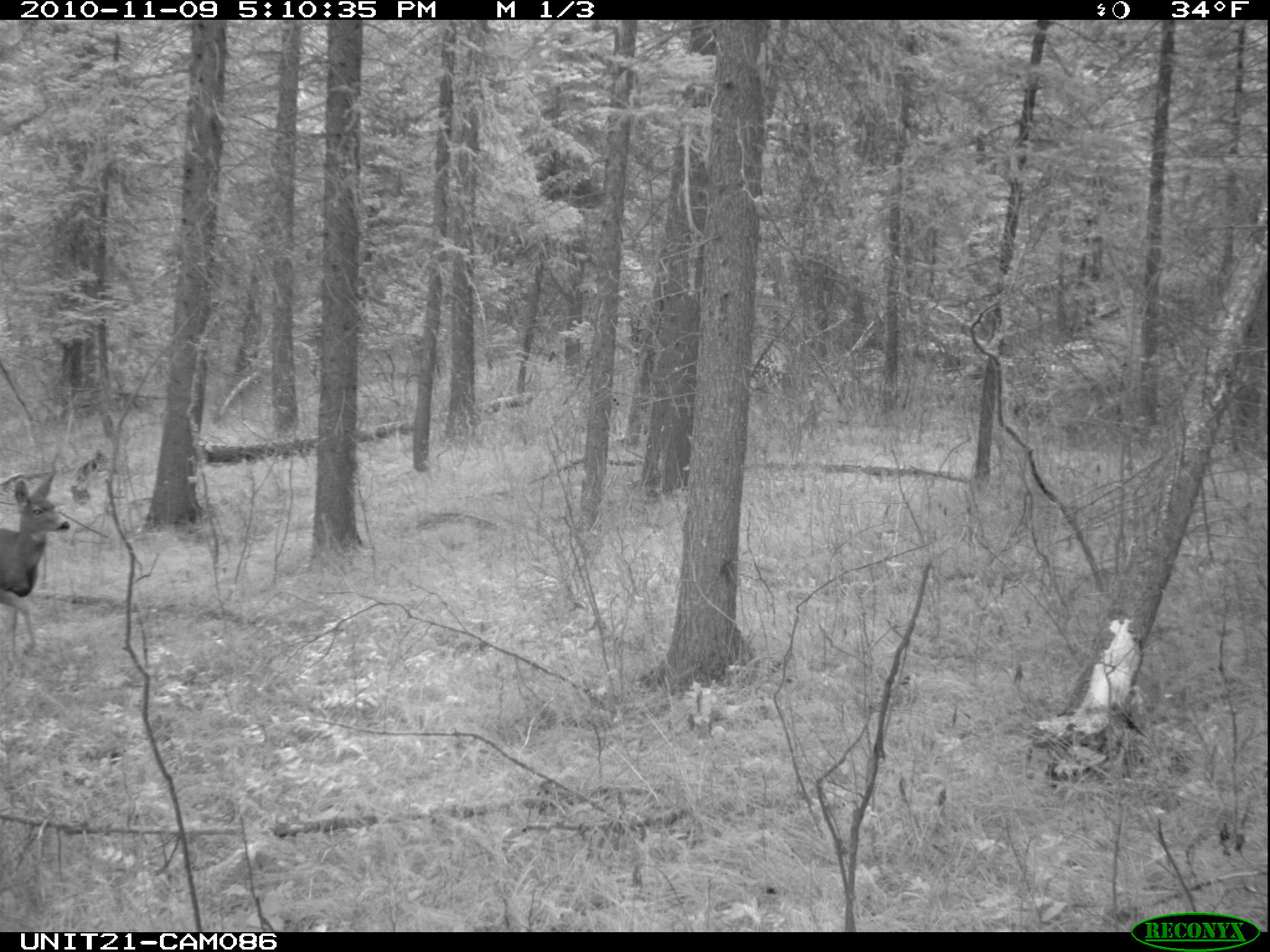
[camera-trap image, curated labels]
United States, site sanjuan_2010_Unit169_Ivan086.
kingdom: Animalia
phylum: Chordata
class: Mammalia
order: Artiodactyla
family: Cervidae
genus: Odocoileus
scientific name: Odocoileus hemionus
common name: mule deer